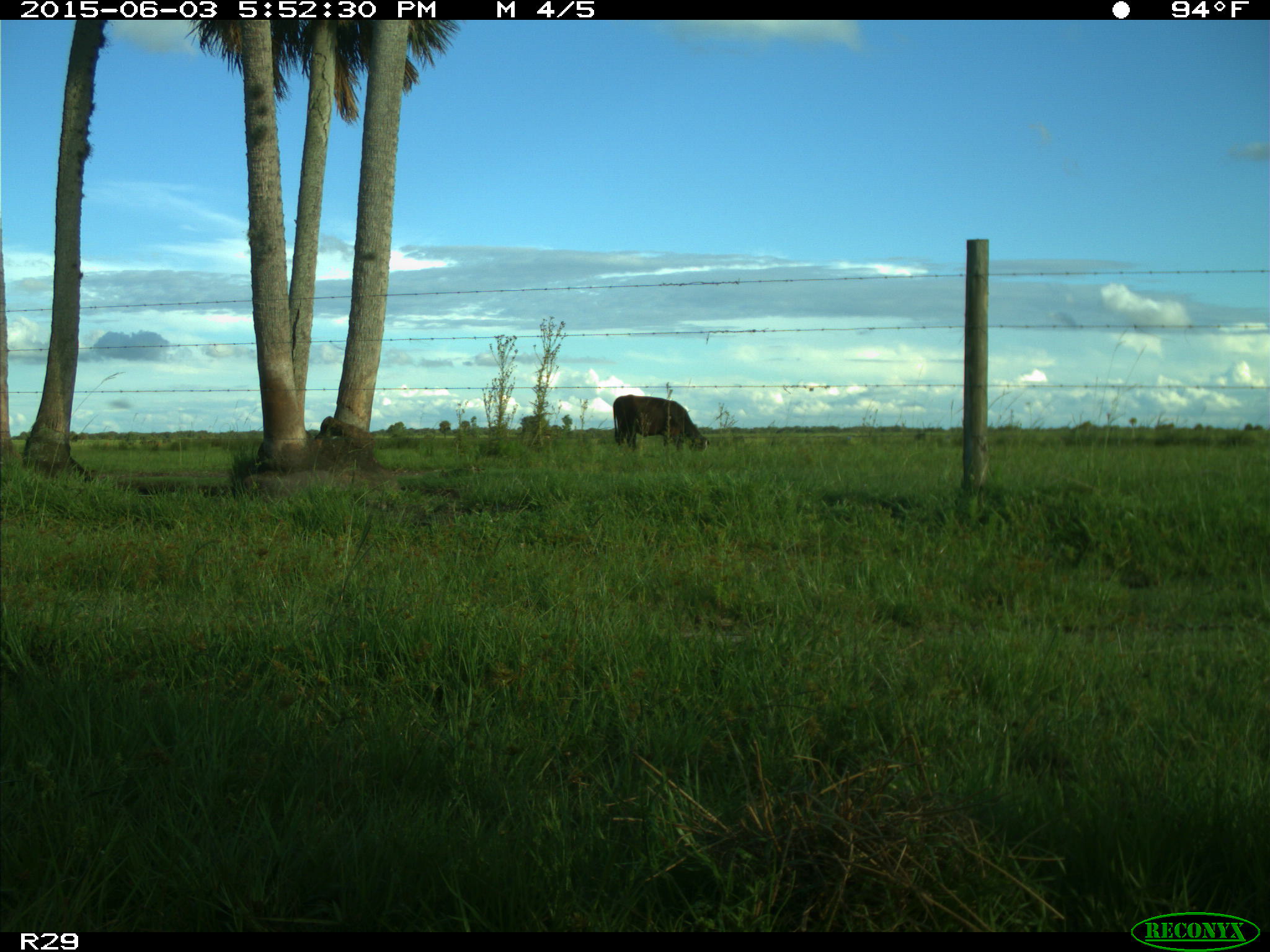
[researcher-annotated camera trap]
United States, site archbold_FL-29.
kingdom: Animalia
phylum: Chordata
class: Mammalia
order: Artiodactyla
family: Bovidae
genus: Bos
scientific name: Bos taurus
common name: domestic cow